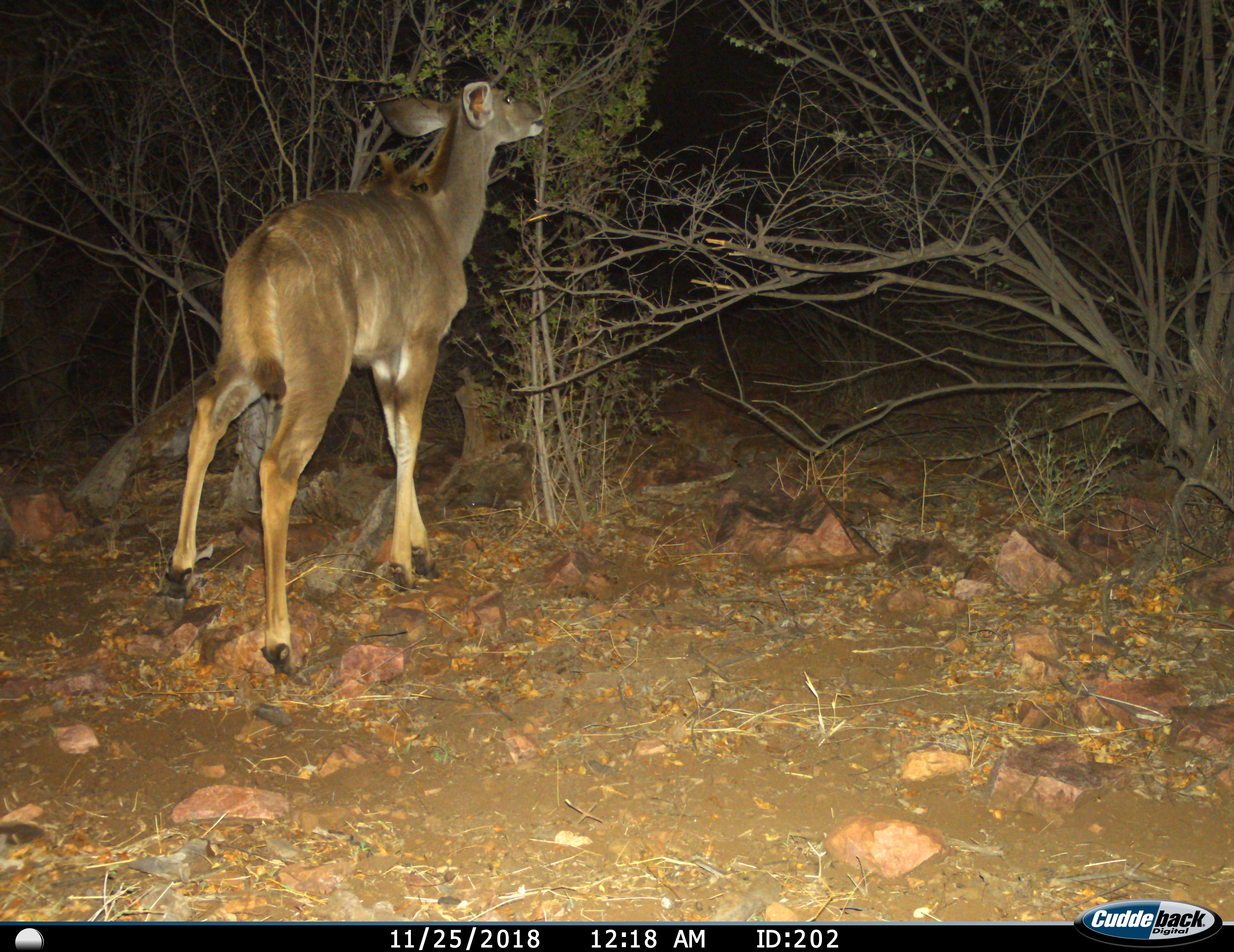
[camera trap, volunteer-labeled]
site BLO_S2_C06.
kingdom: Animalia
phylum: Chordata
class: Mammalia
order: Artiodactyla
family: Bovidae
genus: Tragelaphus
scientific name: Tragelaphus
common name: kudu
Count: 1.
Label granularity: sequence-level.